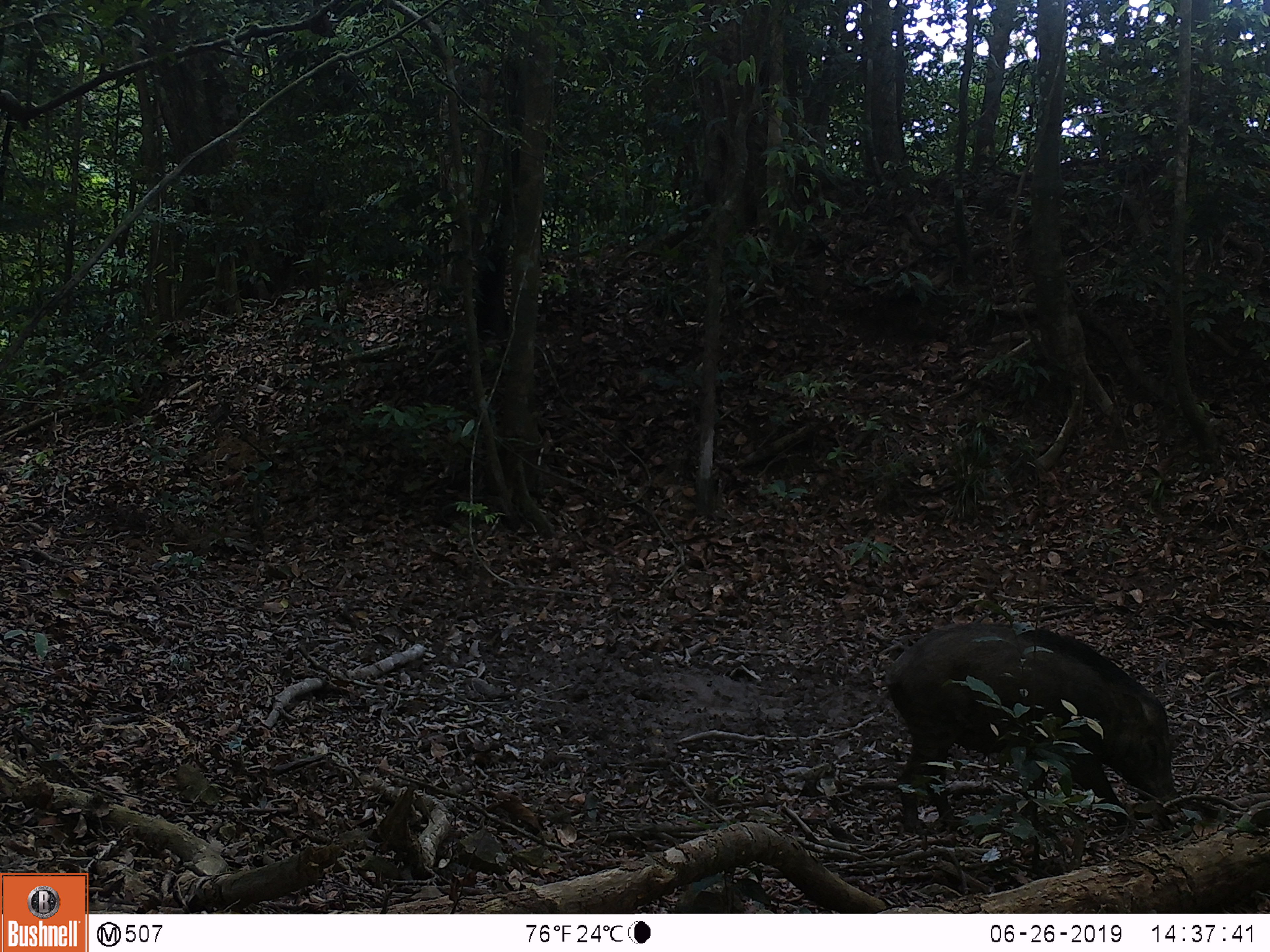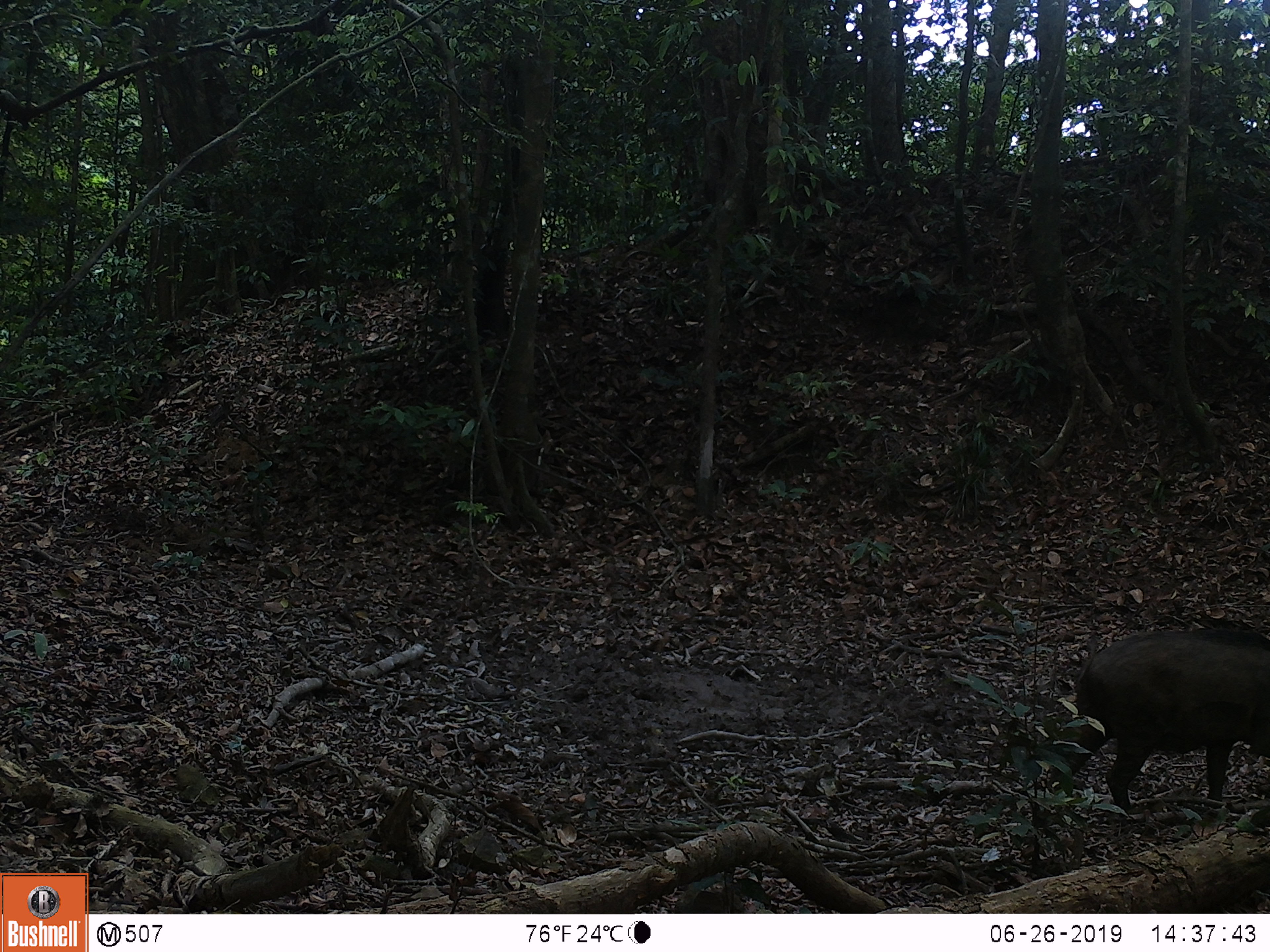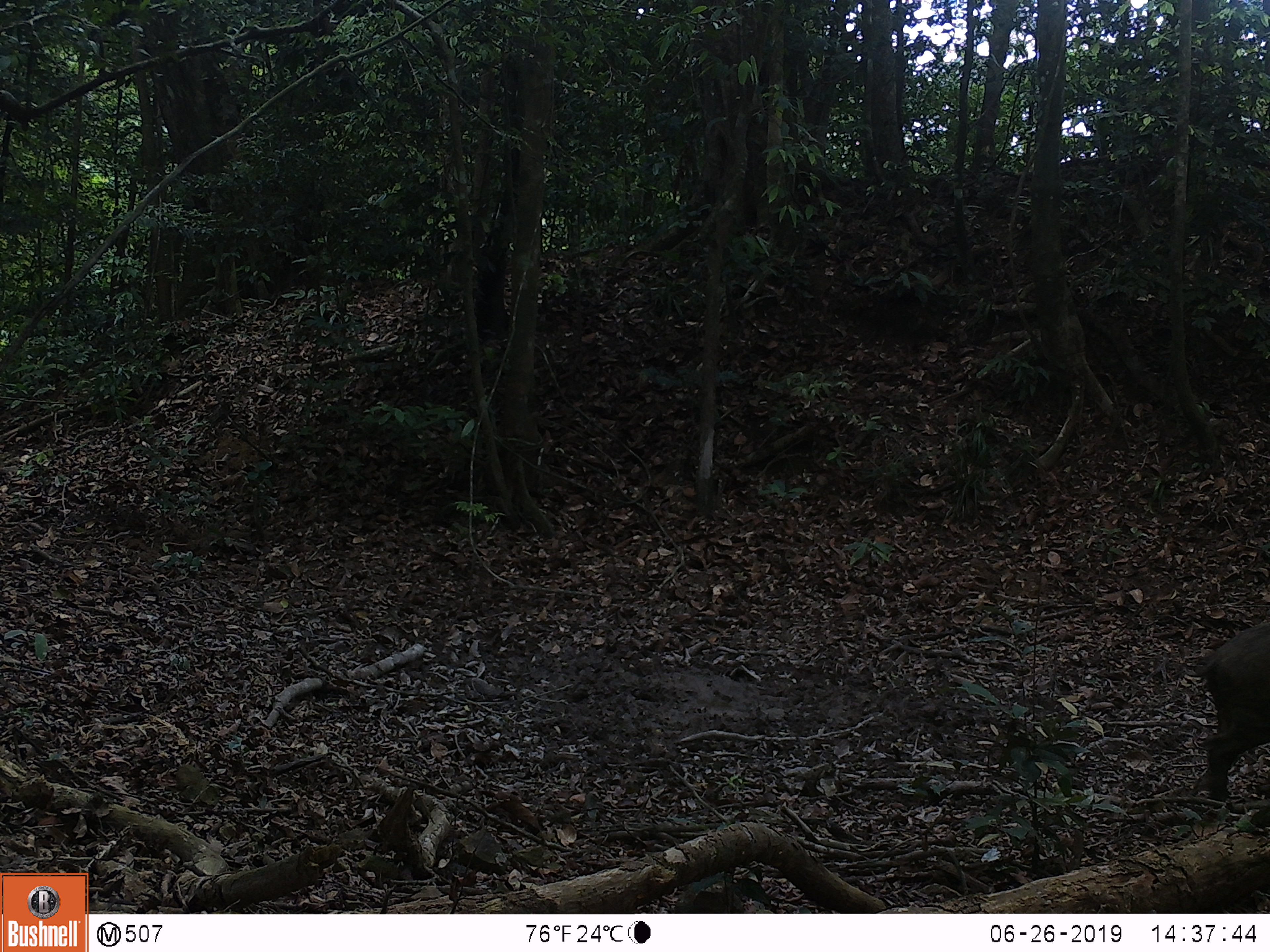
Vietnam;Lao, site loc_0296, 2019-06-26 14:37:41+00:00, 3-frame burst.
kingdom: Animalia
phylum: Chordata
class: Mammalia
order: Artiodactyla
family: Suidae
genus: Sus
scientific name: Sus scrofa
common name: eurasian wild pig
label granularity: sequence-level